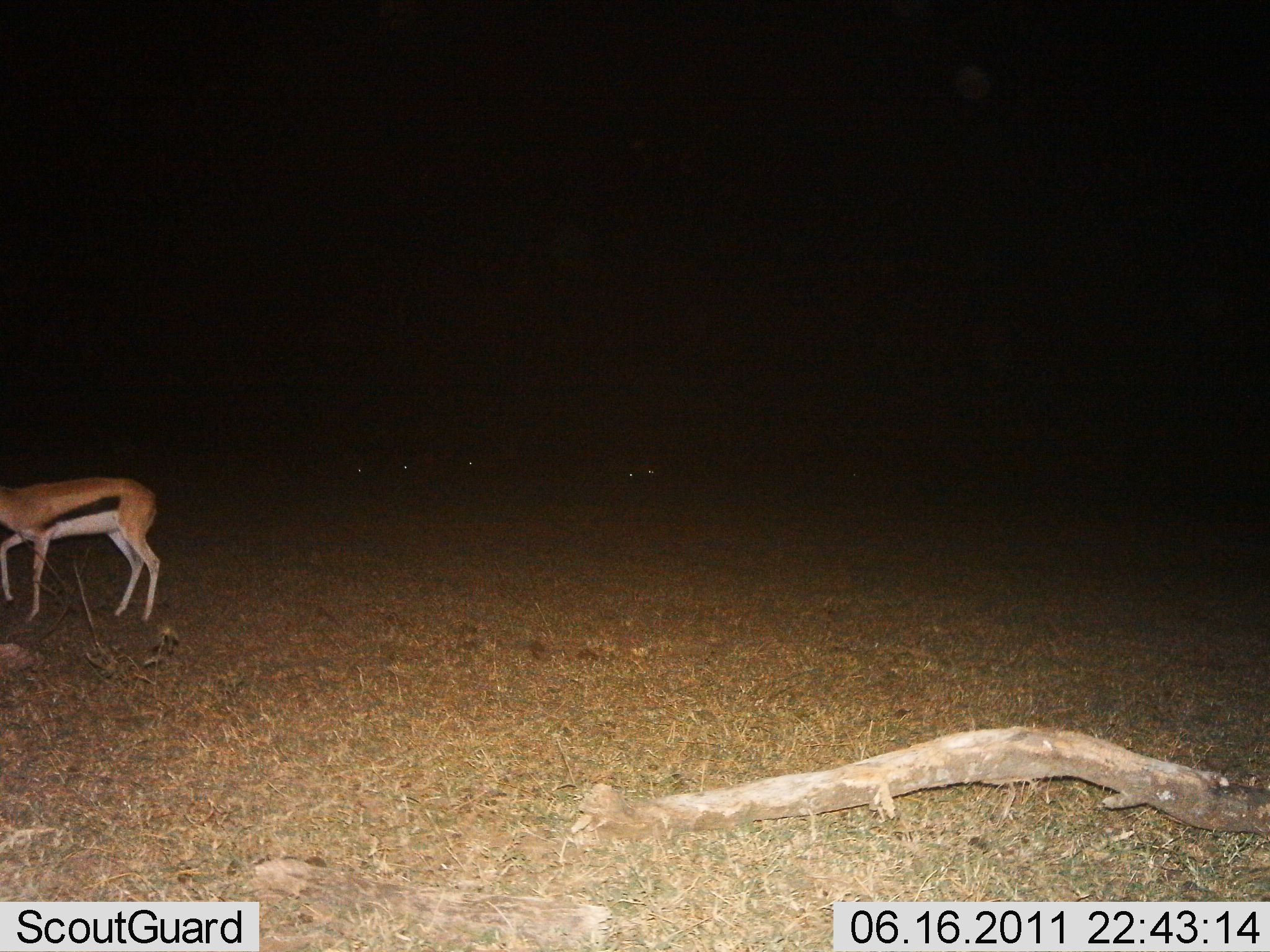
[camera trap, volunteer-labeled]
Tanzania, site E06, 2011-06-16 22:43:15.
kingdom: Animalia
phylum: Chordata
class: Mammalia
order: Artiodactyla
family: Bovidae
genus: Eudorcas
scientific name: Eudorcas thomsonii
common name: thomson's gazelle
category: gazellethomsons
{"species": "gazellethomsons (thomson's gazelle) (Eudorcas thomsonii)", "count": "1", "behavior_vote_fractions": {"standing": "73%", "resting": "0%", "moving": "18%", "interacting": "0%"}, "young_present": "0%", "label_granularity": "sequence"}